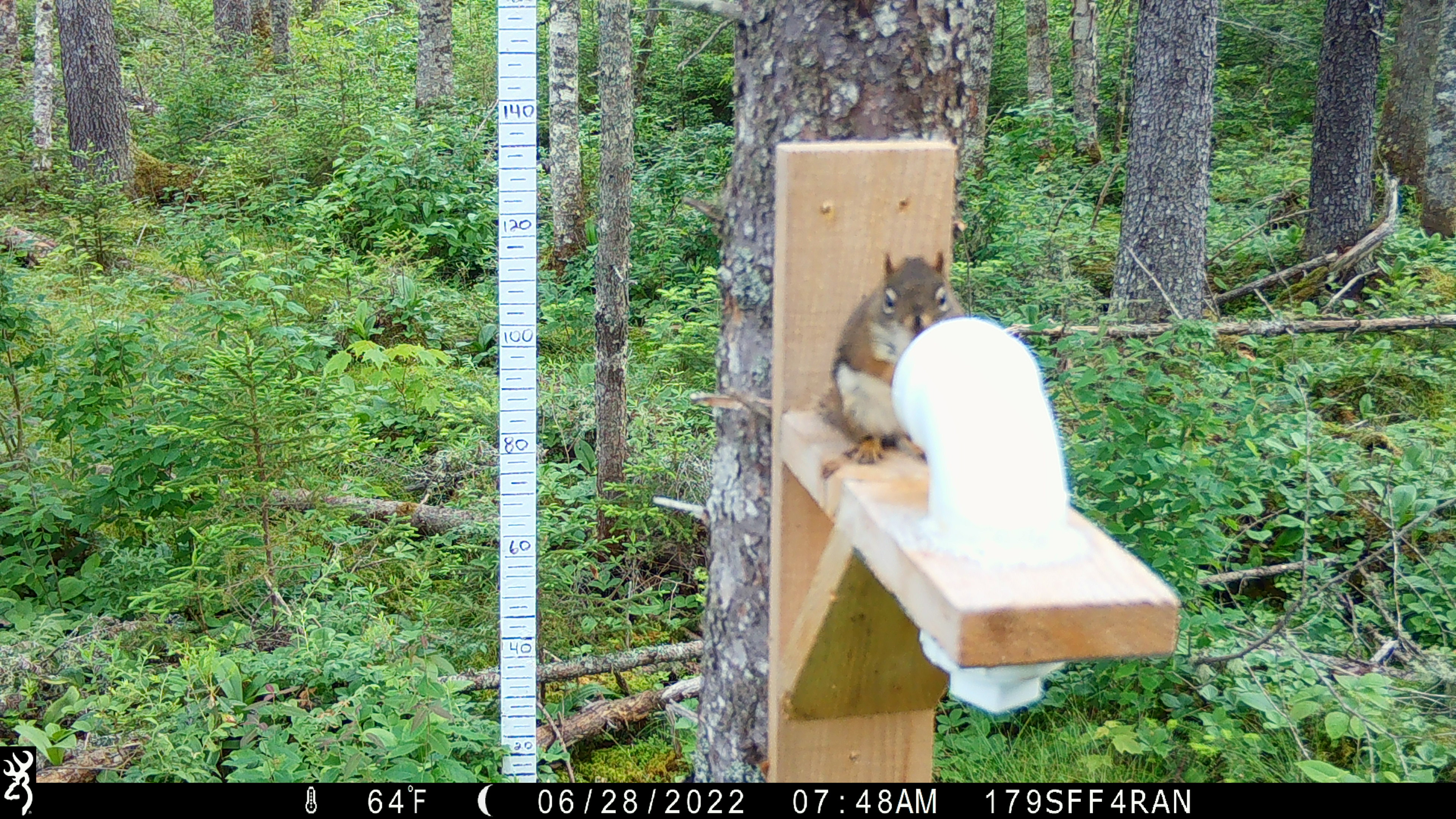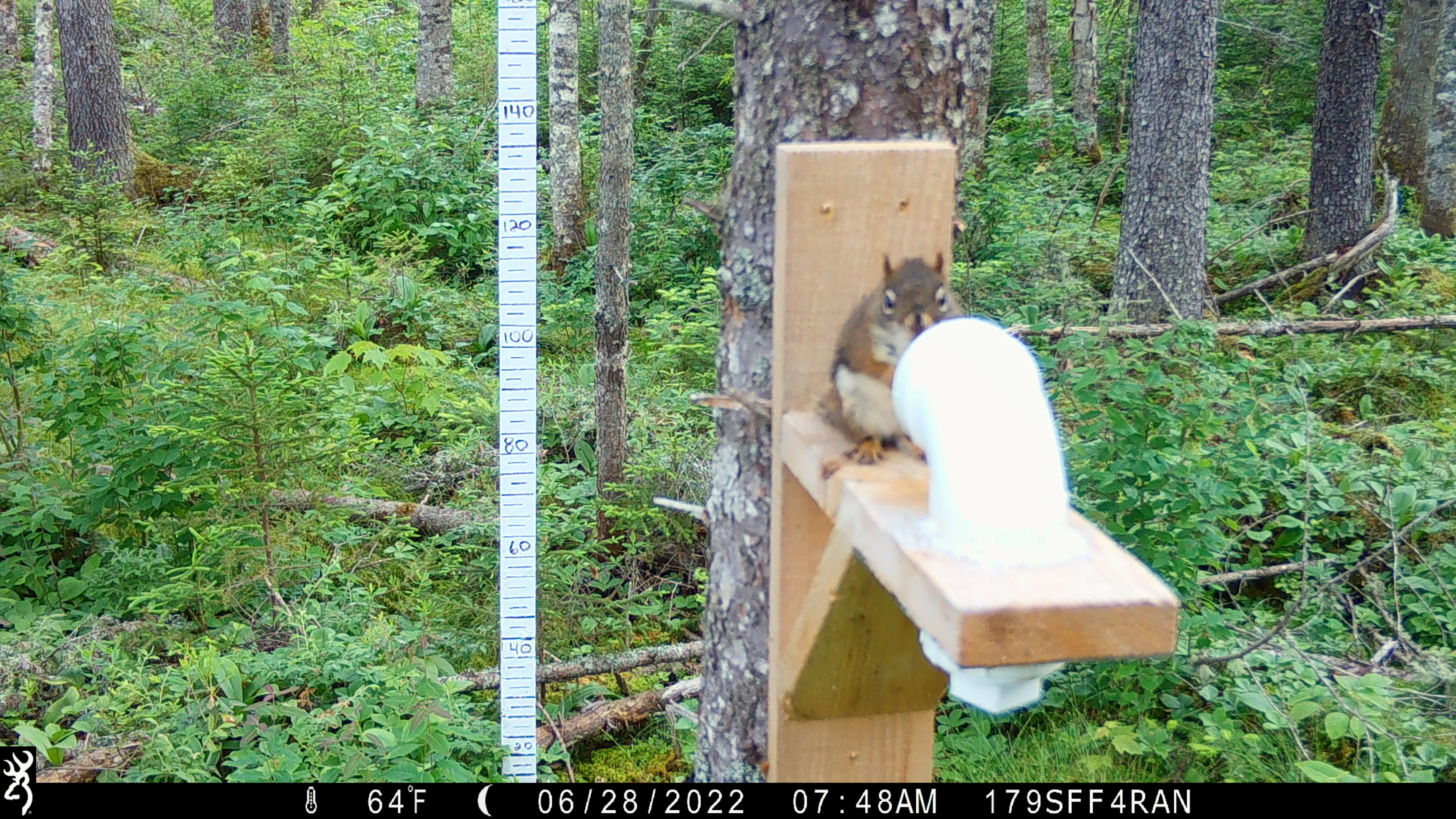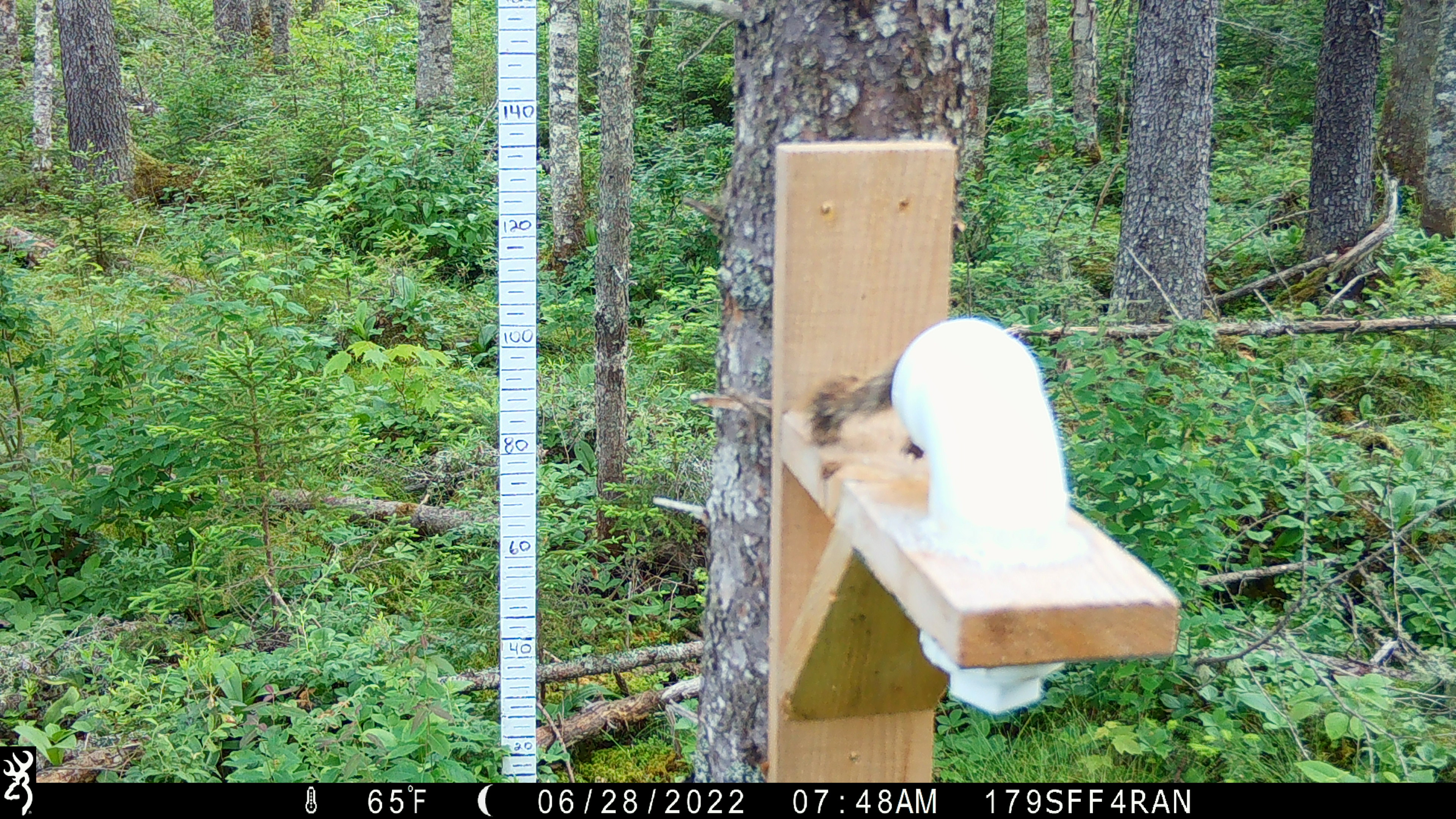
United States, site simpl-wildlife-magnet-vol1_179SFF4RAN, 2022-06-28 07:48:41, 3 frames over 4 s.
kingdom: Animalia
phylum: Chordata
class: Mammalia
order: Rodentia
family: Sciuridae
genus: Tamiasciurus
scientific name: Tamiasciurus hudsonicus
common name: red squirrel